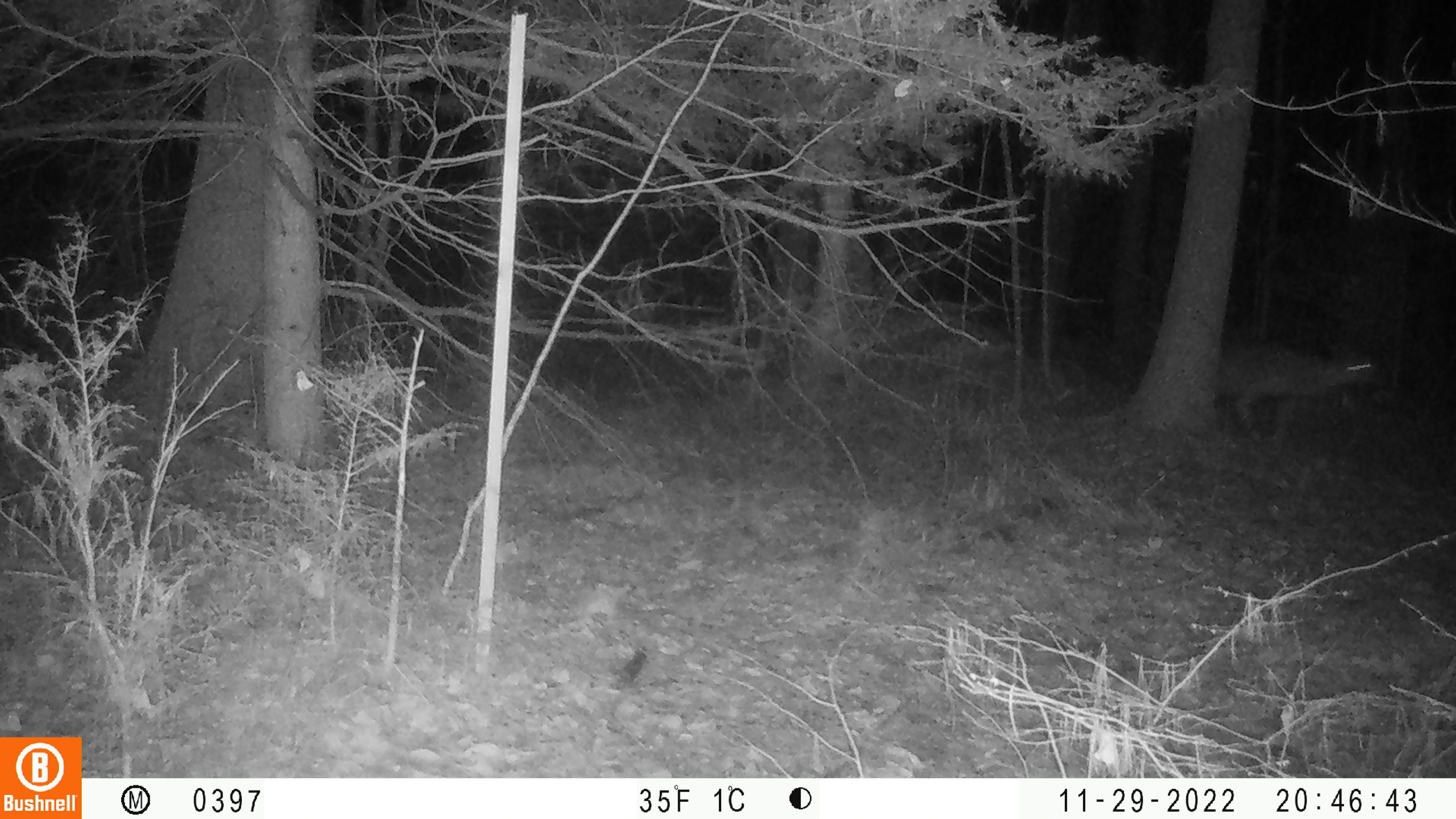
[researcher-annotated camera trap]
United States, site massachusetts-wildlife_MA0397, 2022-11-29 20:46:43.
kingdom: Animalia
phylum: Chordata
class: Mammalia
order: Artiodactyla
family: Cervidae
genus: Odocoileus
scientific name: Odocoileus virginianus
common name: white-tailed deer